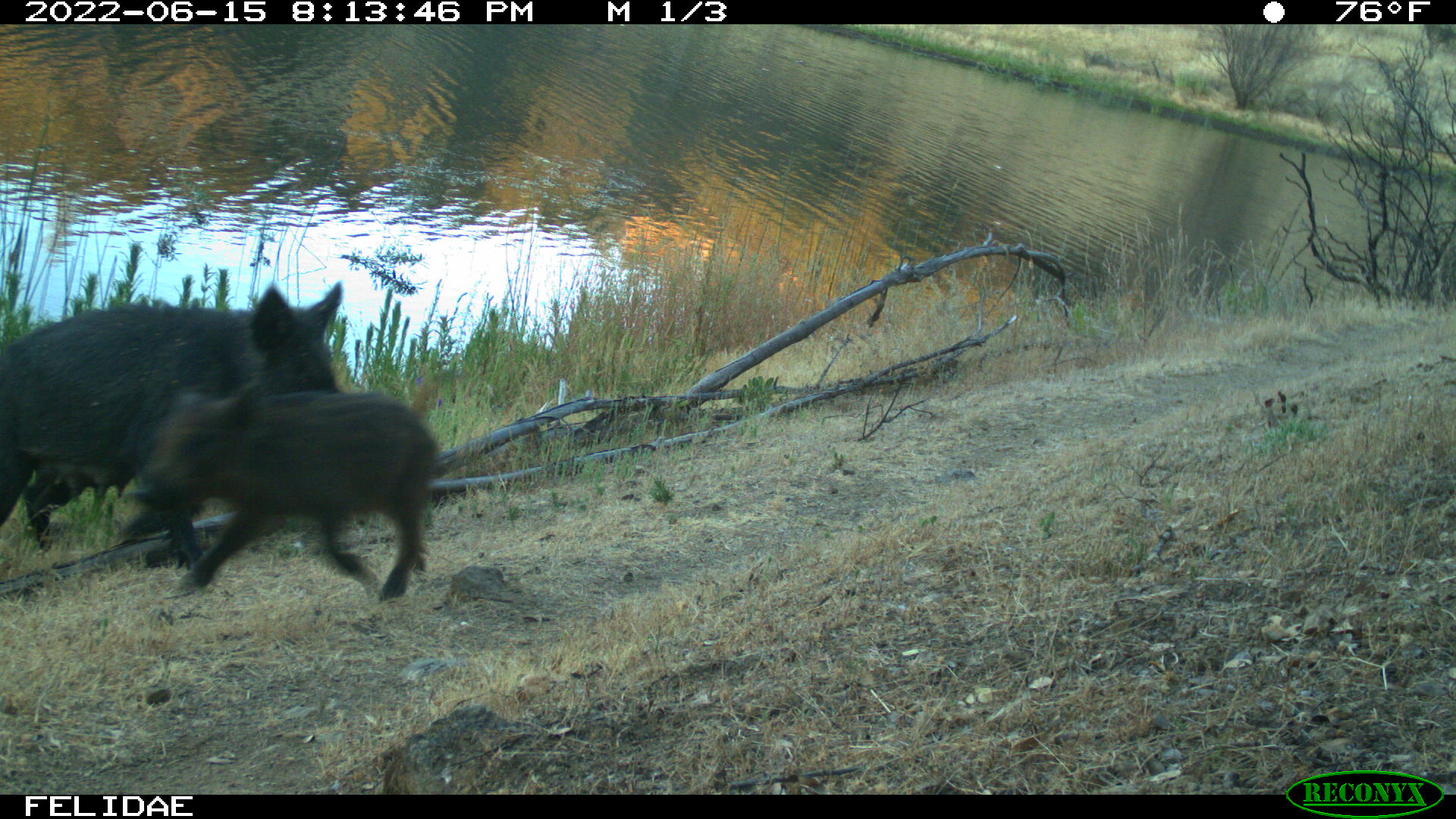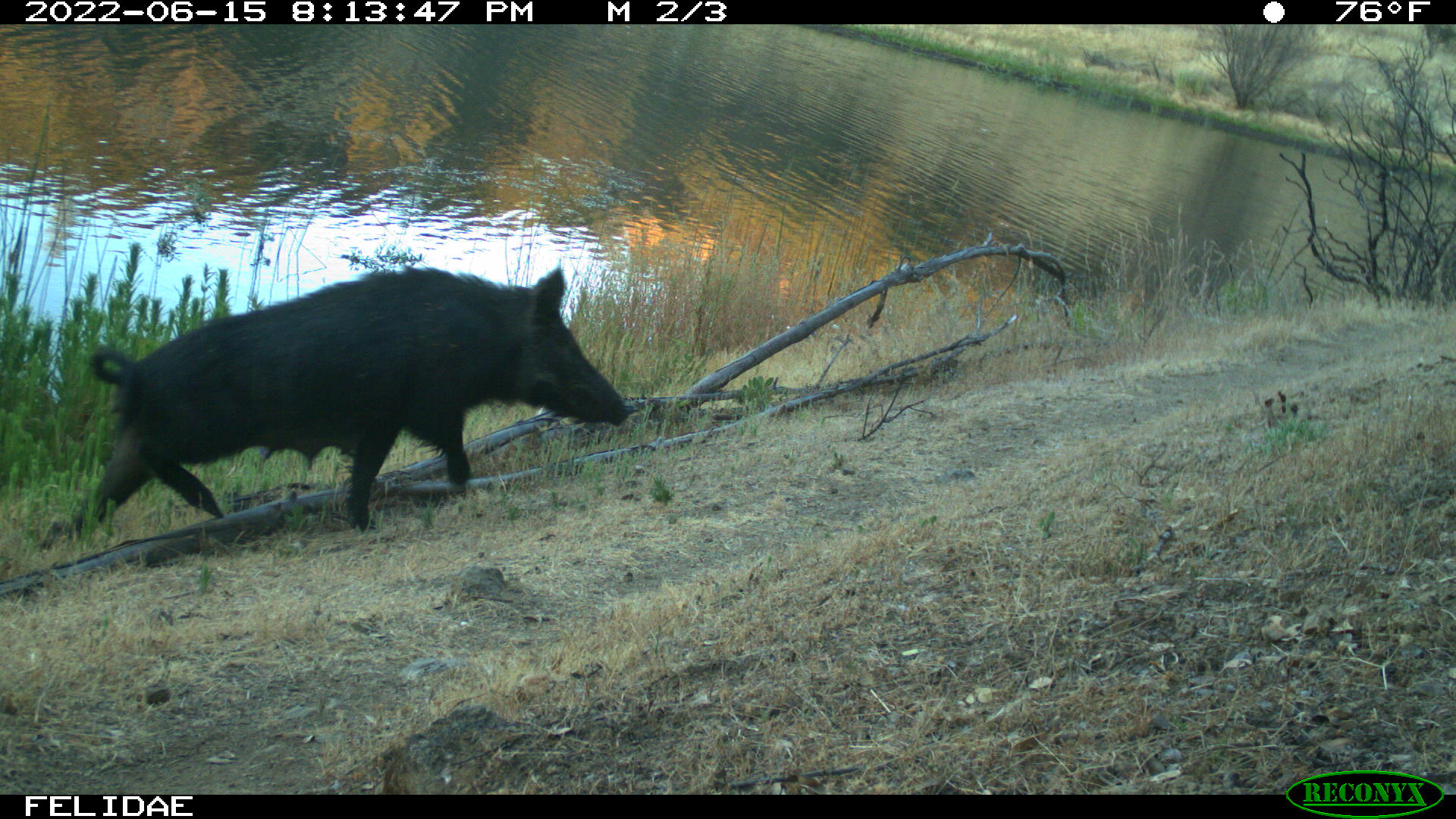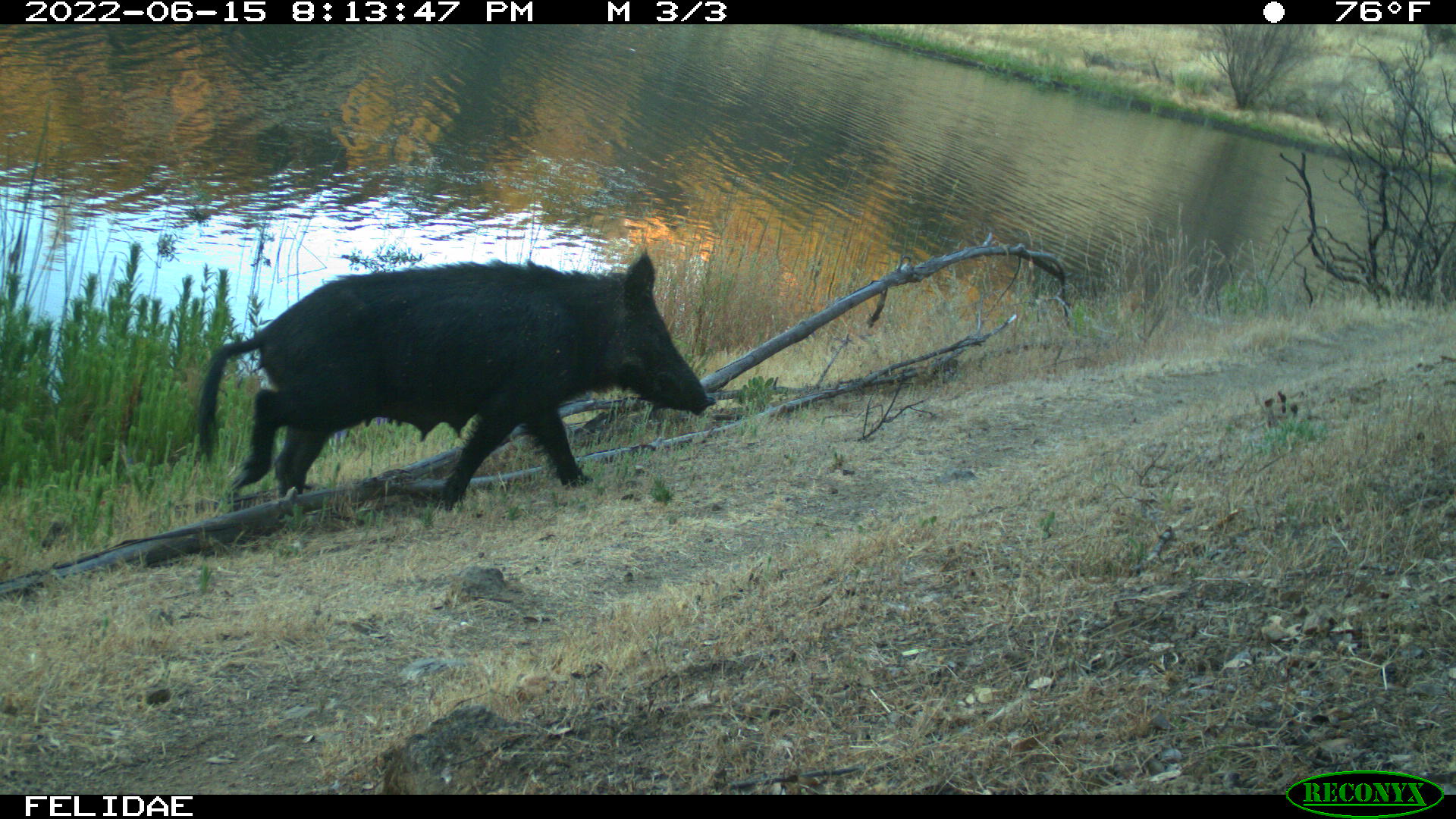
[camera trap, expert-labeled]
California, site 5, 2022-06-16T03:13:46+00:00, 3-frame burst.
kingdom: Animalia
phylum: Chordata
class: Mammalia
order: Artiodactyla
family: Suidae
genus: Sus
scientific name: Sus scrofa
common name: wild boar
Wild boar (Sus scrofa).